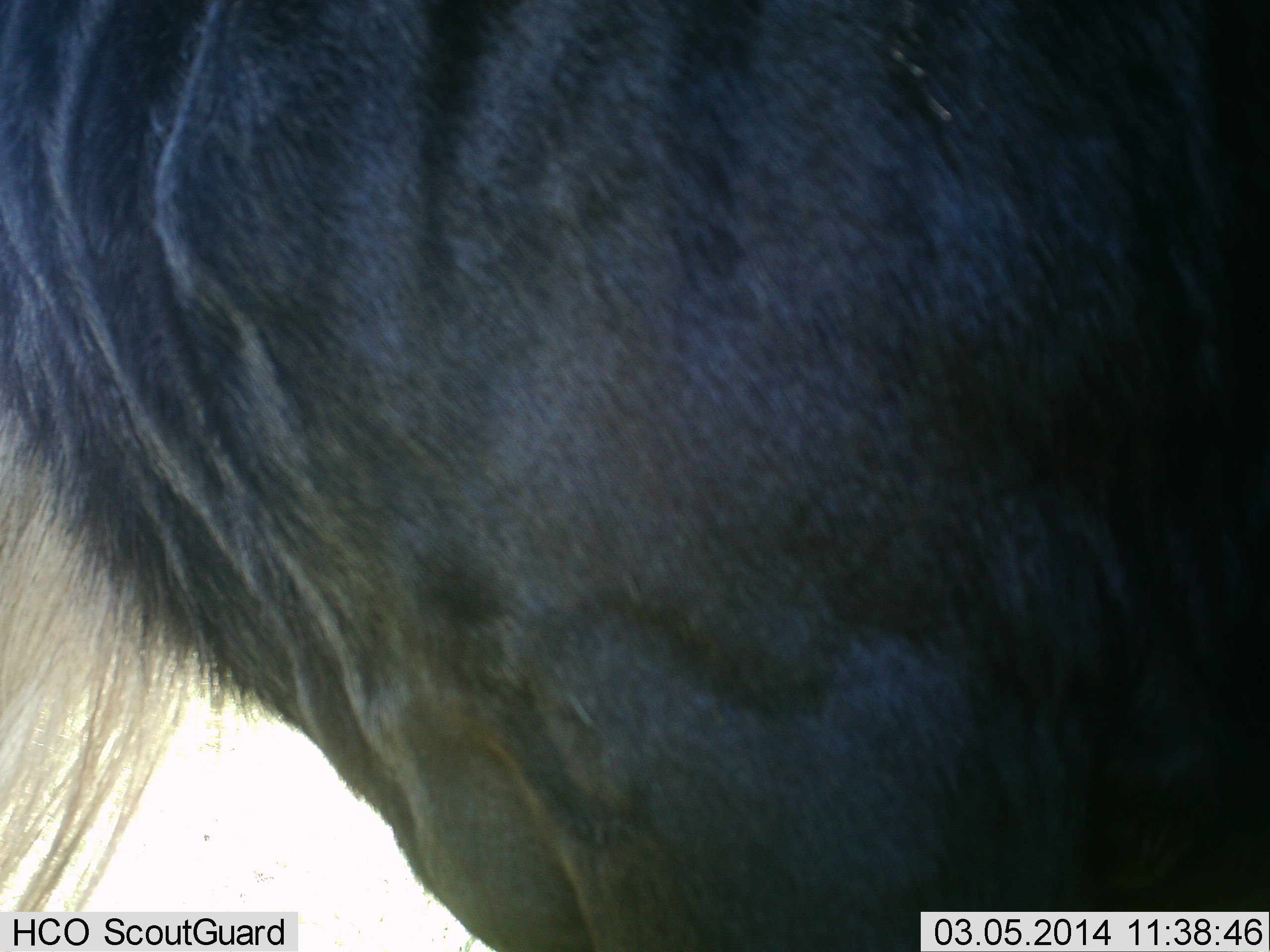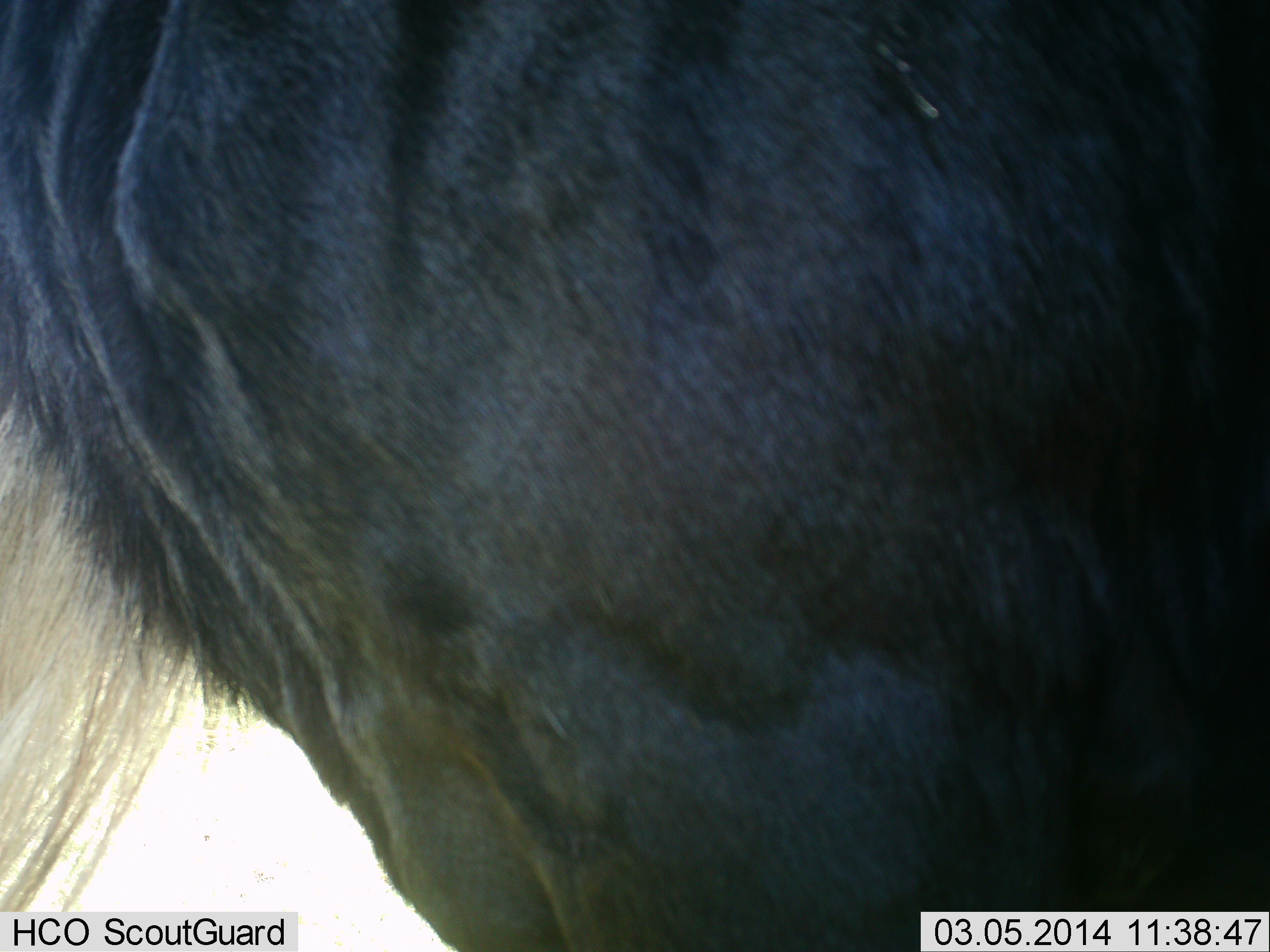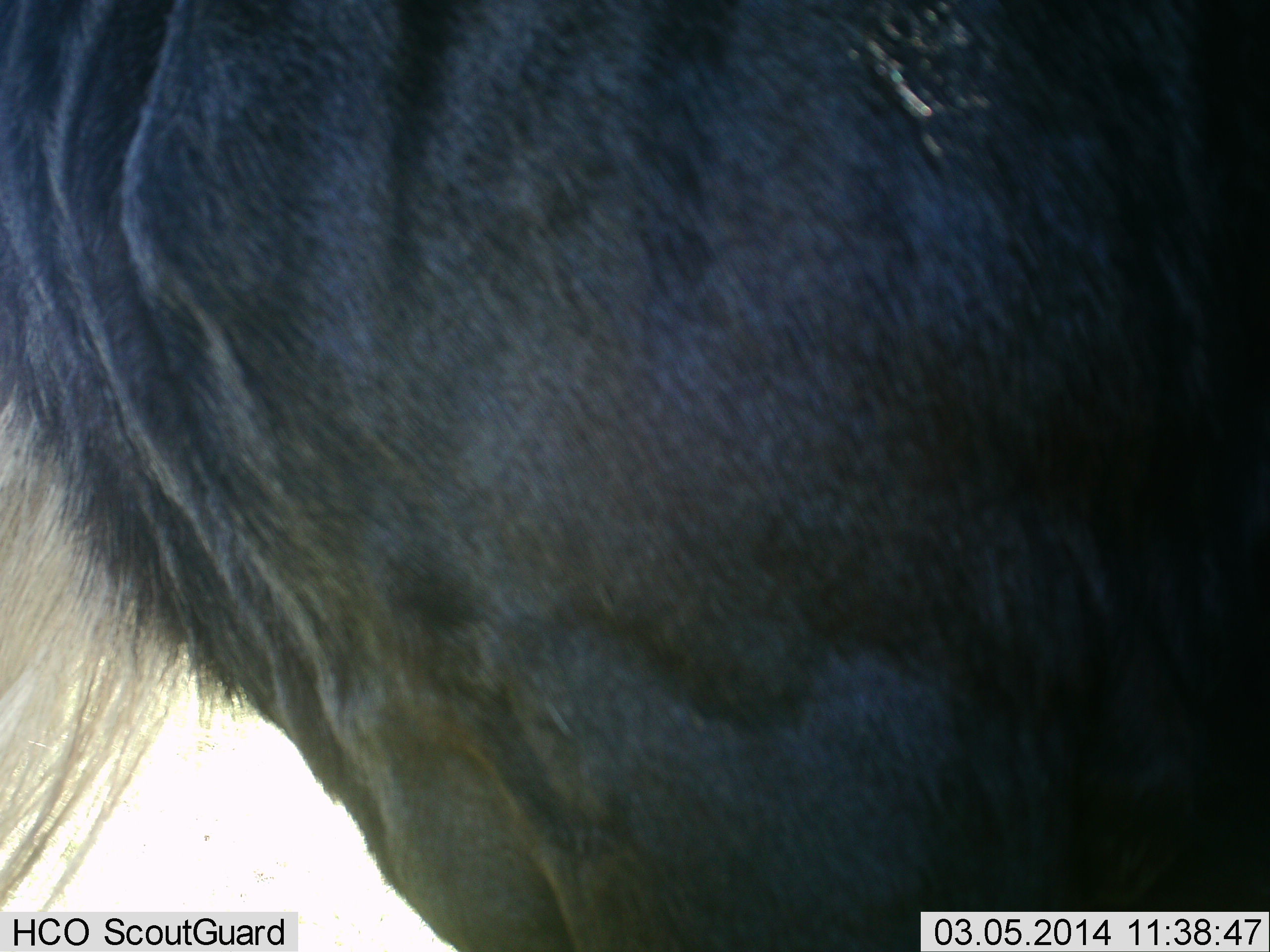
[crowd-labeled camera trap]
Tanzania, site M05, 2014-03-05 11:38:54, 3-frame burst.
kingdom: Animalia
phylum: Chordata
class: Mammalia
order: Artiodactyla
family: Bovidae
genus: Connochaetes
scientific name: Connochaetes taurinus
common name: blue wildebeest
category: wildebeest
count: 1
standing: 100%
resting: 0%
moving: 10%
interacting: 0%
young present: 0%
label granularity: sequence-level